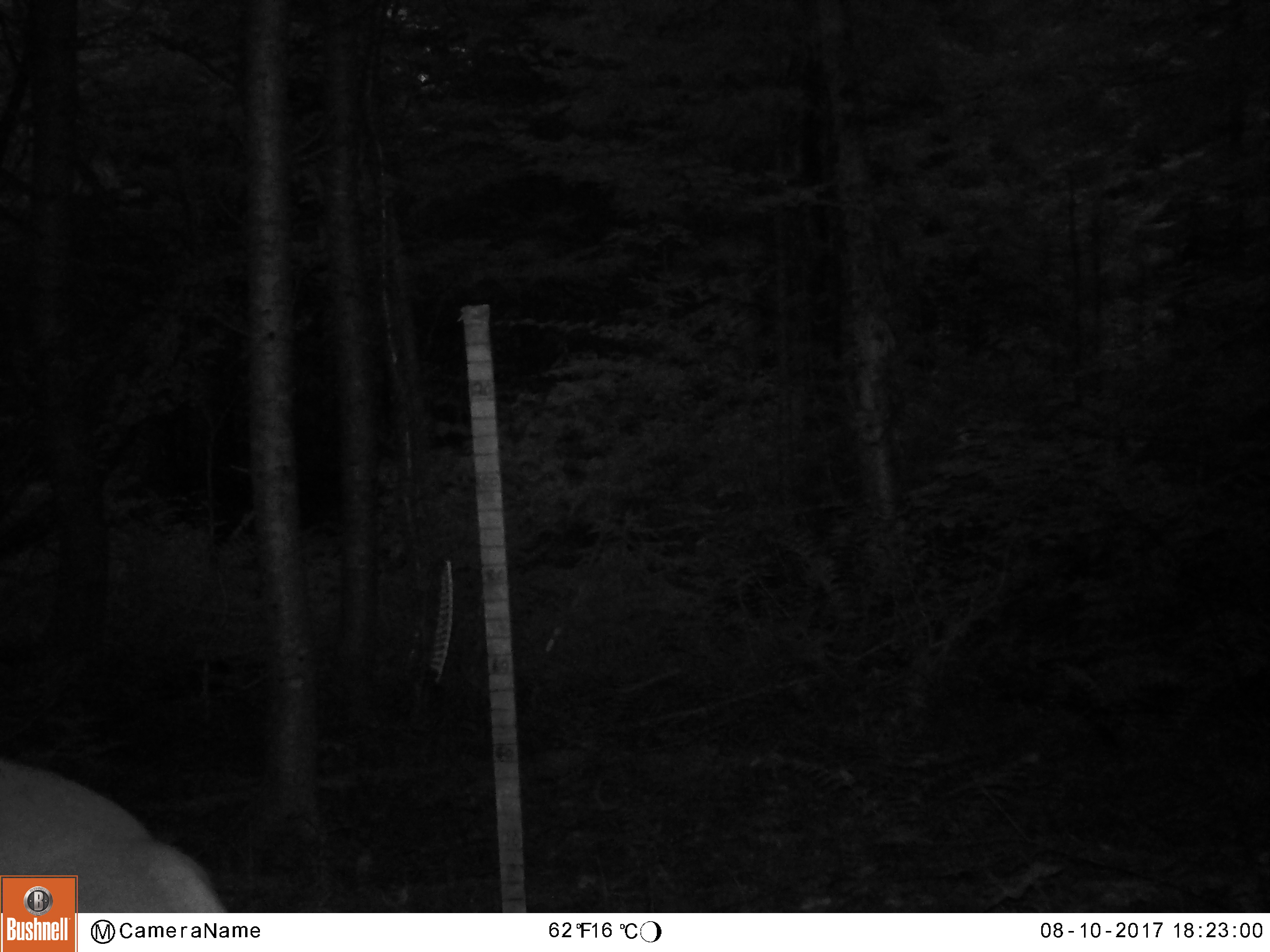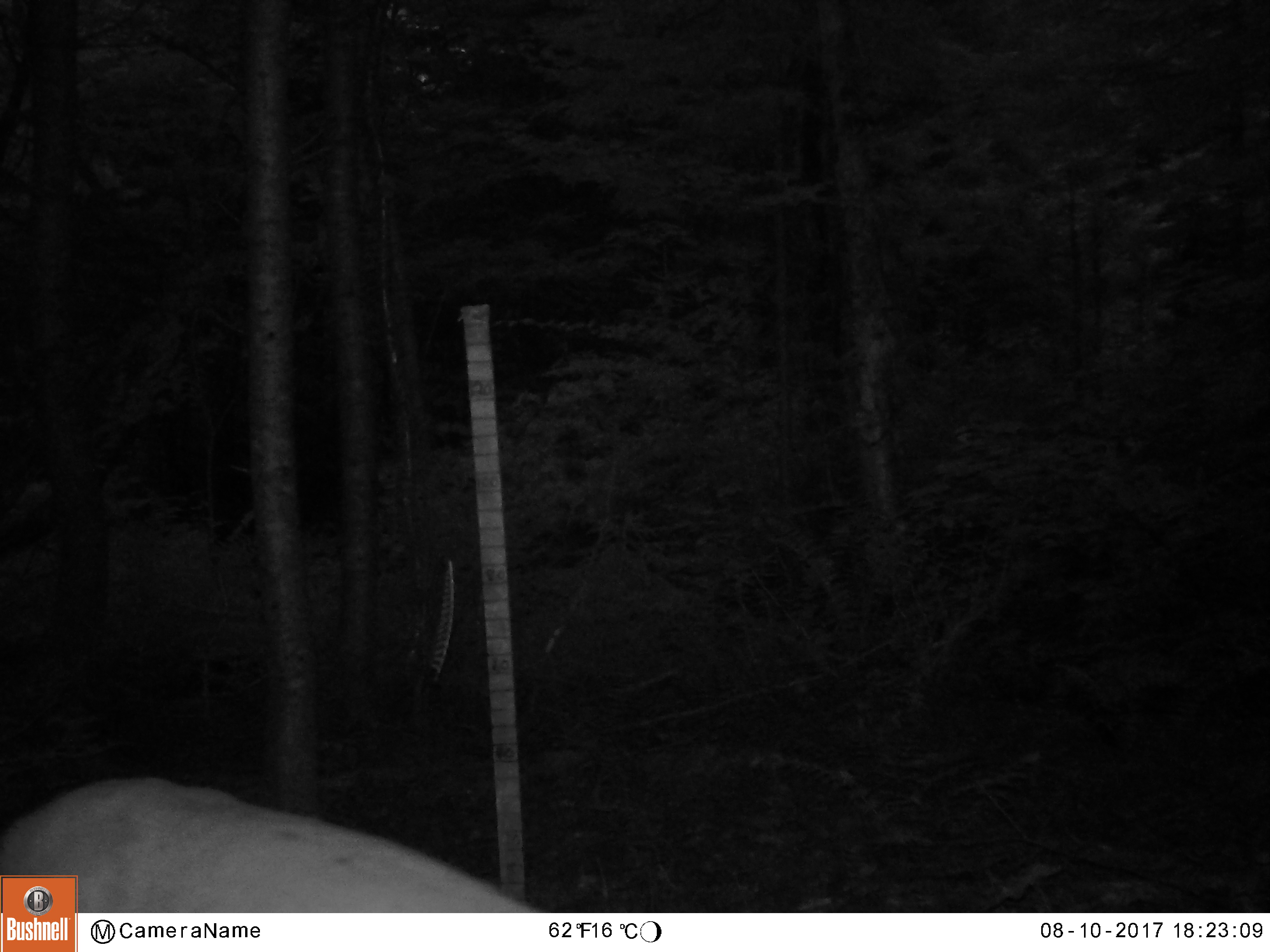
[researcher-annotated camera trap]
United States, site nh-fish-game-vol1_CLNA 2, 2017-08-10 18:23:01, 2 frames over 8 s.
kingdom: Animalia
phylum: Chordata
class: Mammalia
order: Artiodactyla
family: Cervidae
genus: Odocoileus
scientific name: Odocoileus virginianus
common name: white-tailed deer